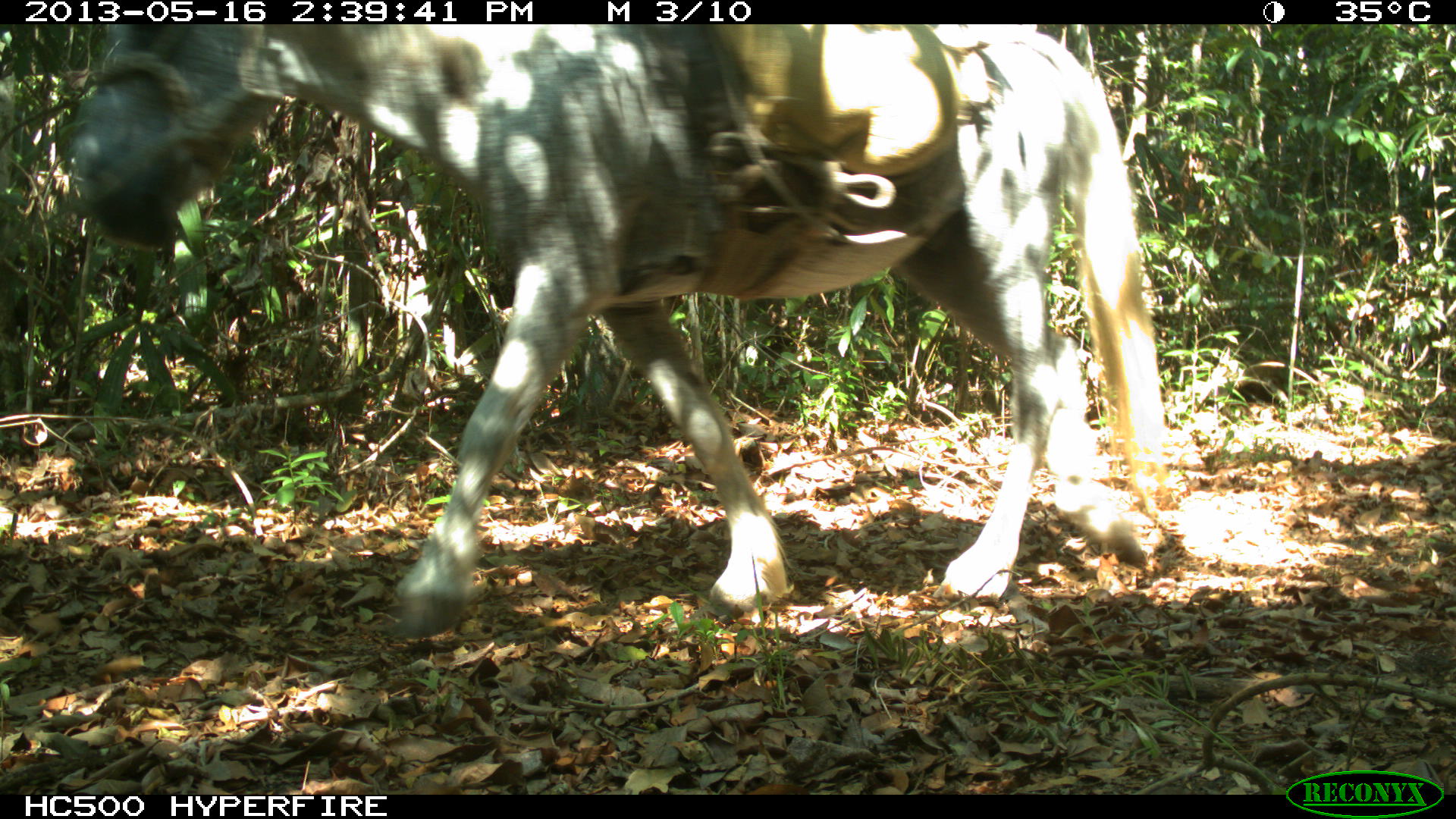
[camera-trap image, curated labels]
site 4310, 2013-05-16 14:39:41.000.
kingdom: Animalia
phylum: Chordata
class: Mammalia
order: Perissodactyla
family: Equidae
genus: Equus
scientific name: Equus ferus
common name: wild horse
Equus ferus (wild horse), count 2.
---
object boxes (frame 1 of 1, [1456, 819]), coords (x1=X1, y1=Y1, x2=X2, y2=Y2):
equus ferus: (x1=63, y1=24, x2=1167, y2=639)